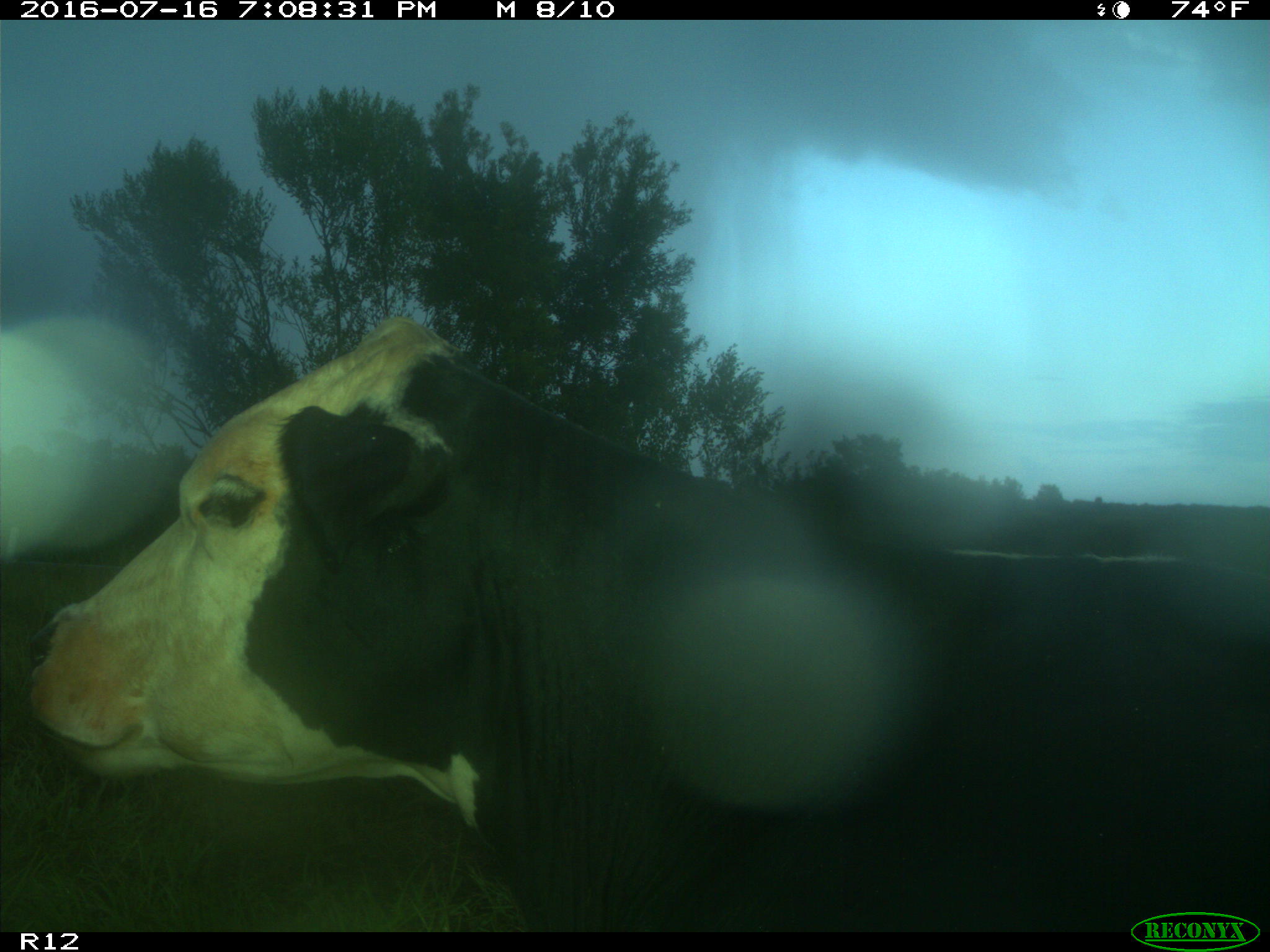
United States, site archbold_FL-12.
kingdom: Animalia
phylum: Chordata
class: Mammalia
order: Artiodactyla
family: Bovidae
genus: Bos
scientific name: Bos taurus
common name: domestic cow